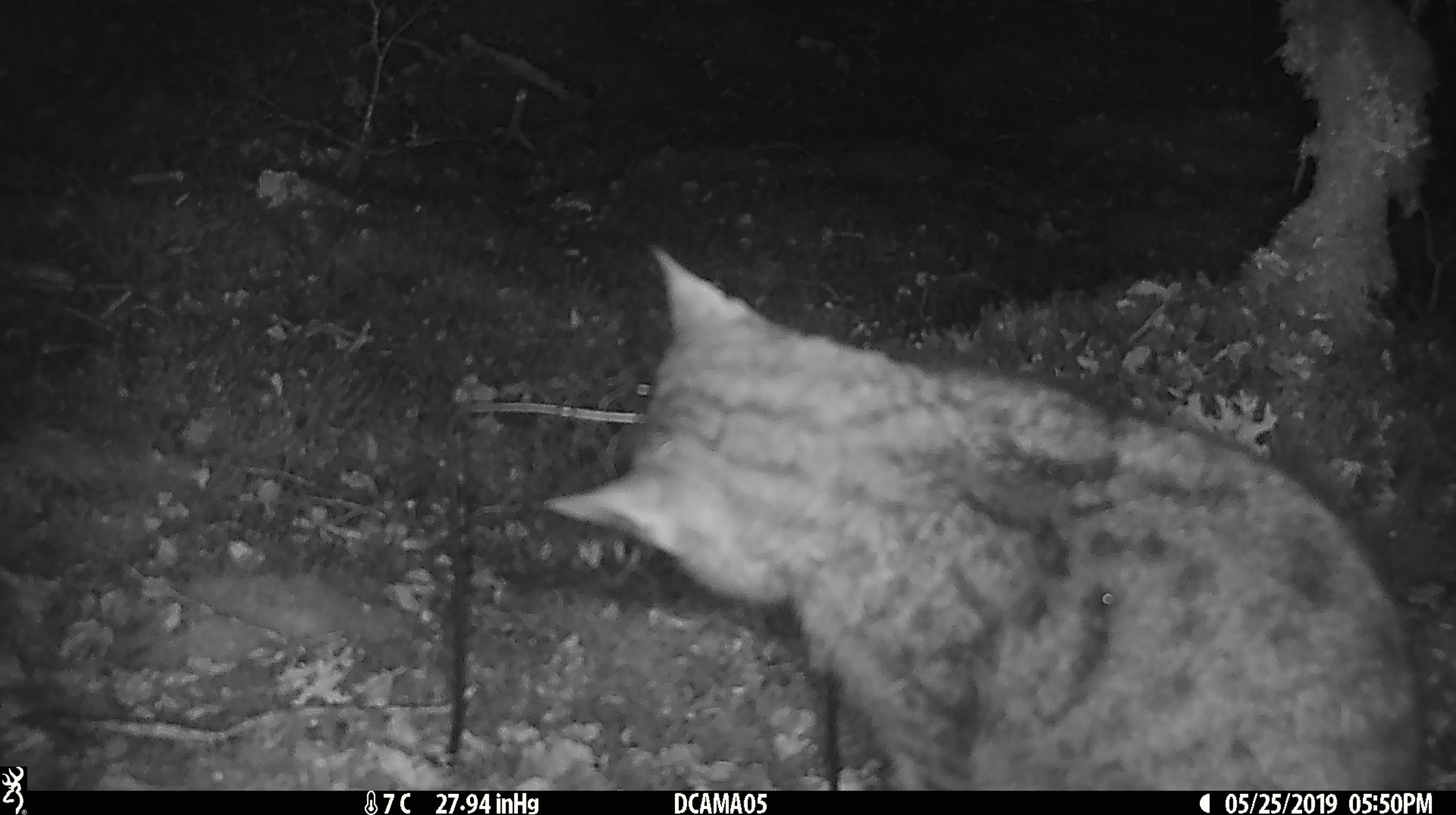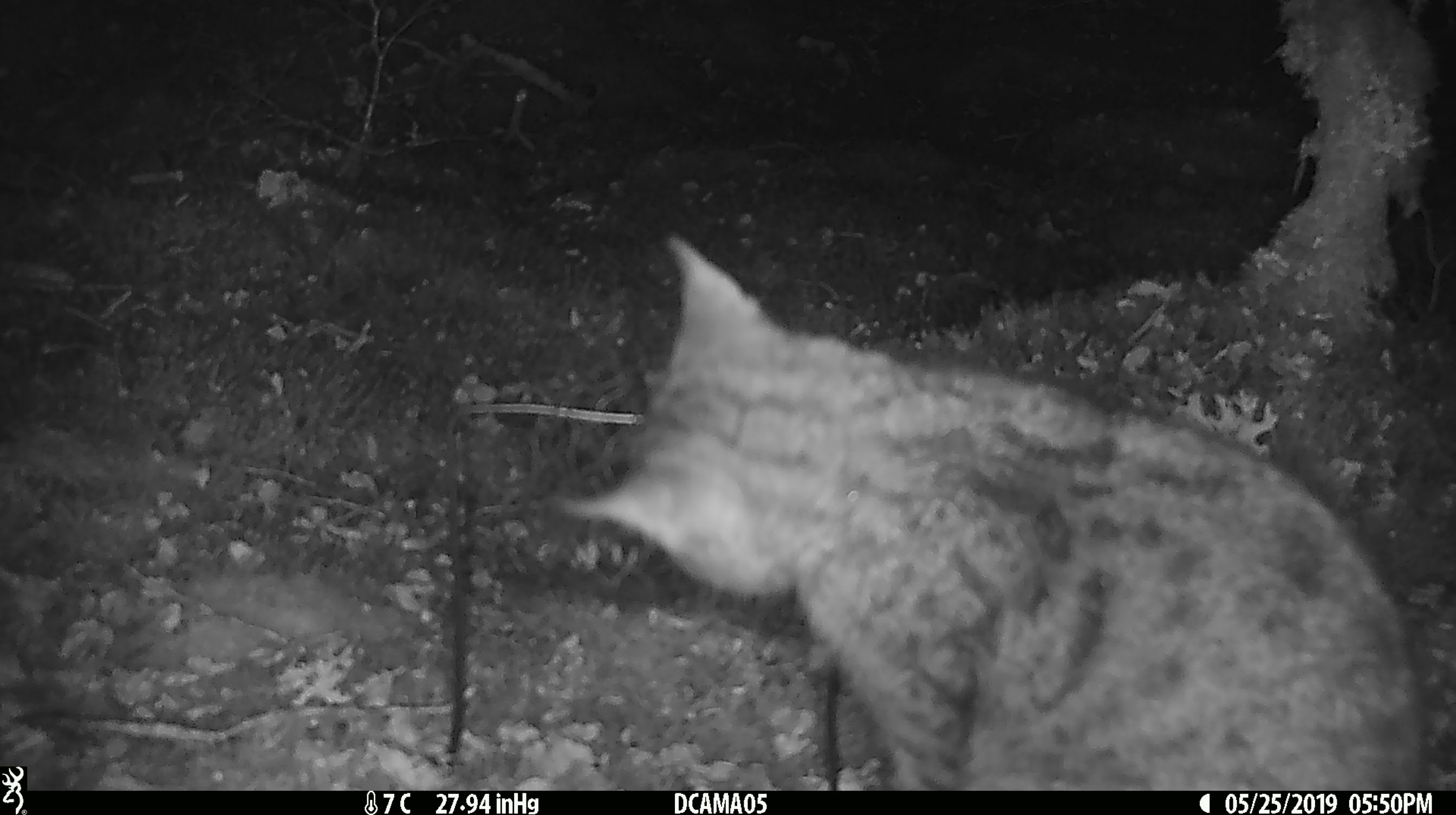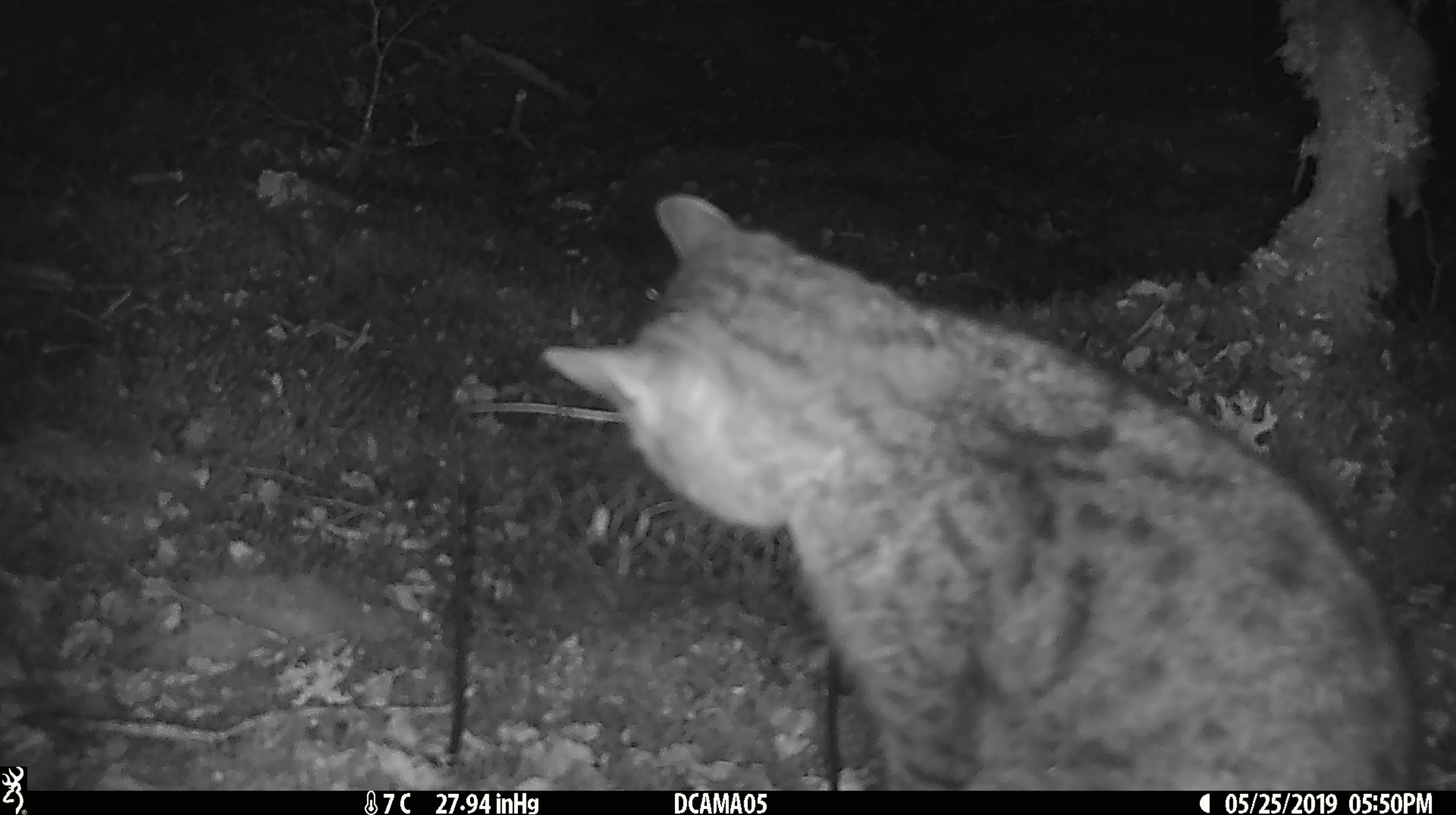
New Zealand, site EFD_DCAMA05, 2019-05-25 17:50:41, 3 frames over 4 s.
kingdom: Animalia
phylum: Chordata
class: Mammalia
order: Carnivora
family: Felidae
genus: Felis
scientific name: Felis catus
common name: domestic cat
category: cat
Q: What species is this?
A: Cat (domestic cat) (Felis catus).